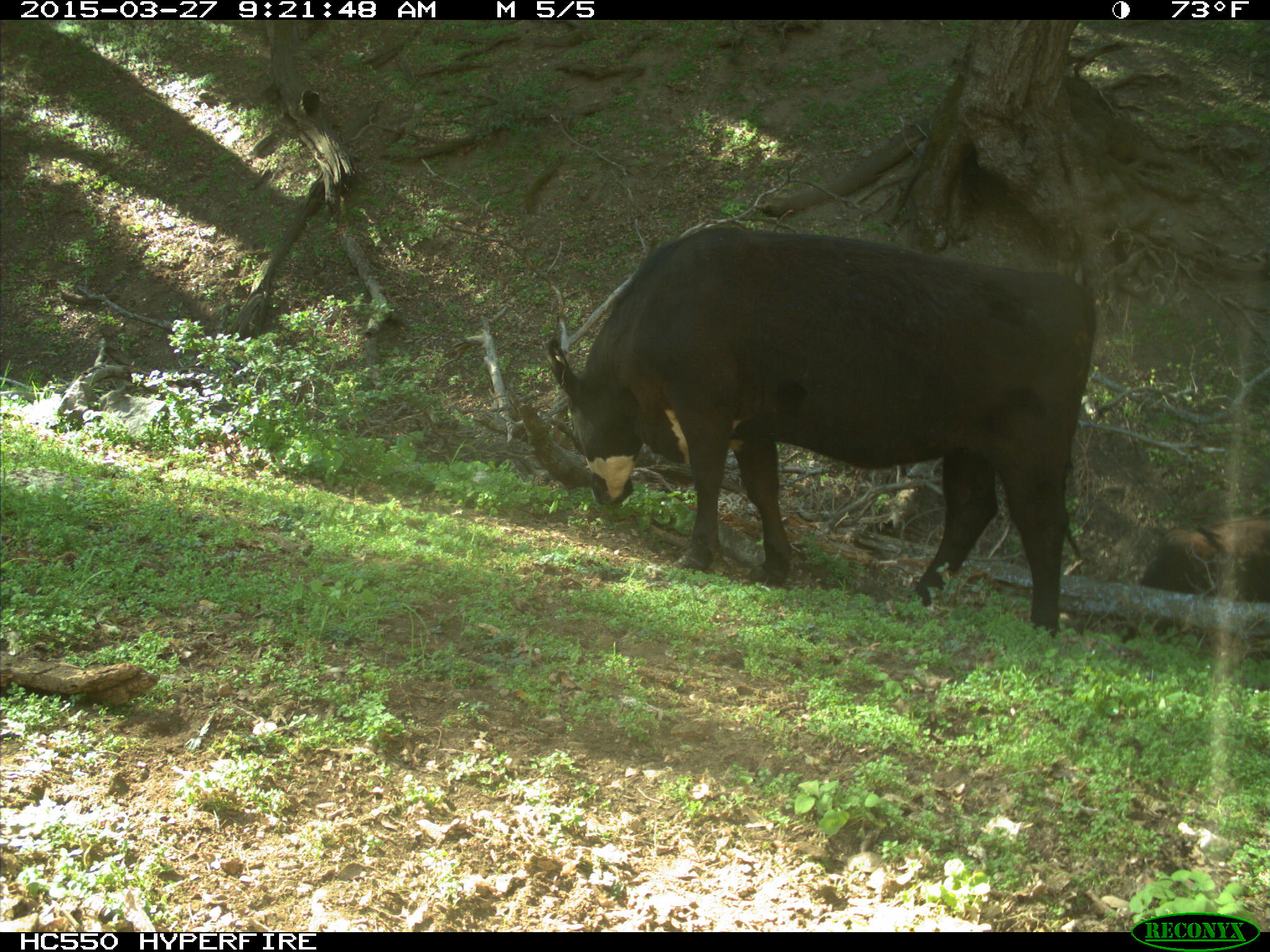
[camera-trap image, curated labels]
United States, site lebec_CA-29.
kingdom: Animalia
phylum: Chordata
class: Mammalia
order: Artiodactyla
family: Bovidae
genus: Bos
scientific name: Bos taurus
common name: domestic cow